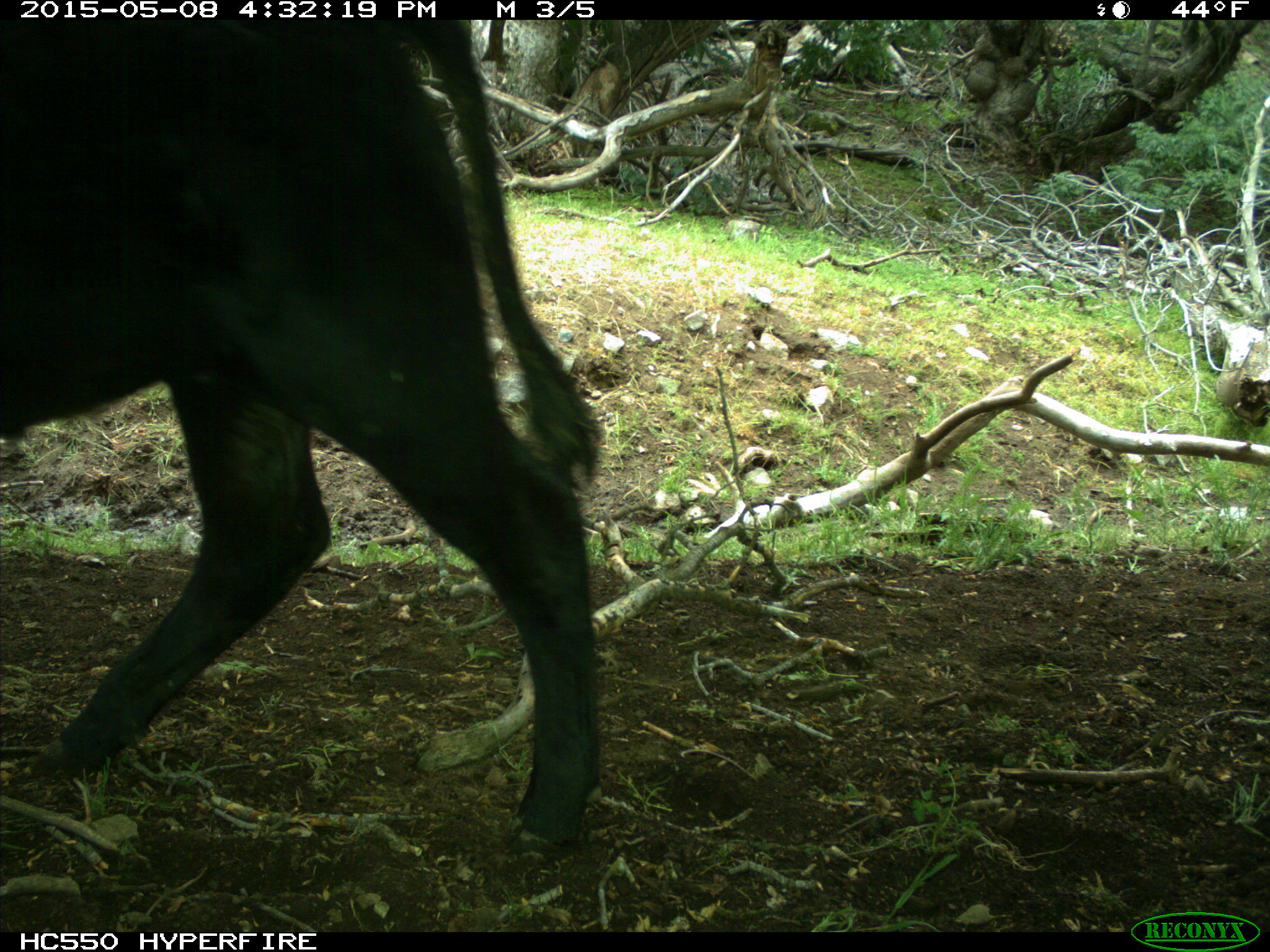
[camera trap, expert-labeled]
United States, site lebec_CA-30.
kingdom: Animalia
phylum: Chordata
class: Mammalia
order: Artiodactyla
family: Bovidae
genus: Bos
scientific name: Bos taurus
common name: domestic cow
Bos taurus (domestic cow).